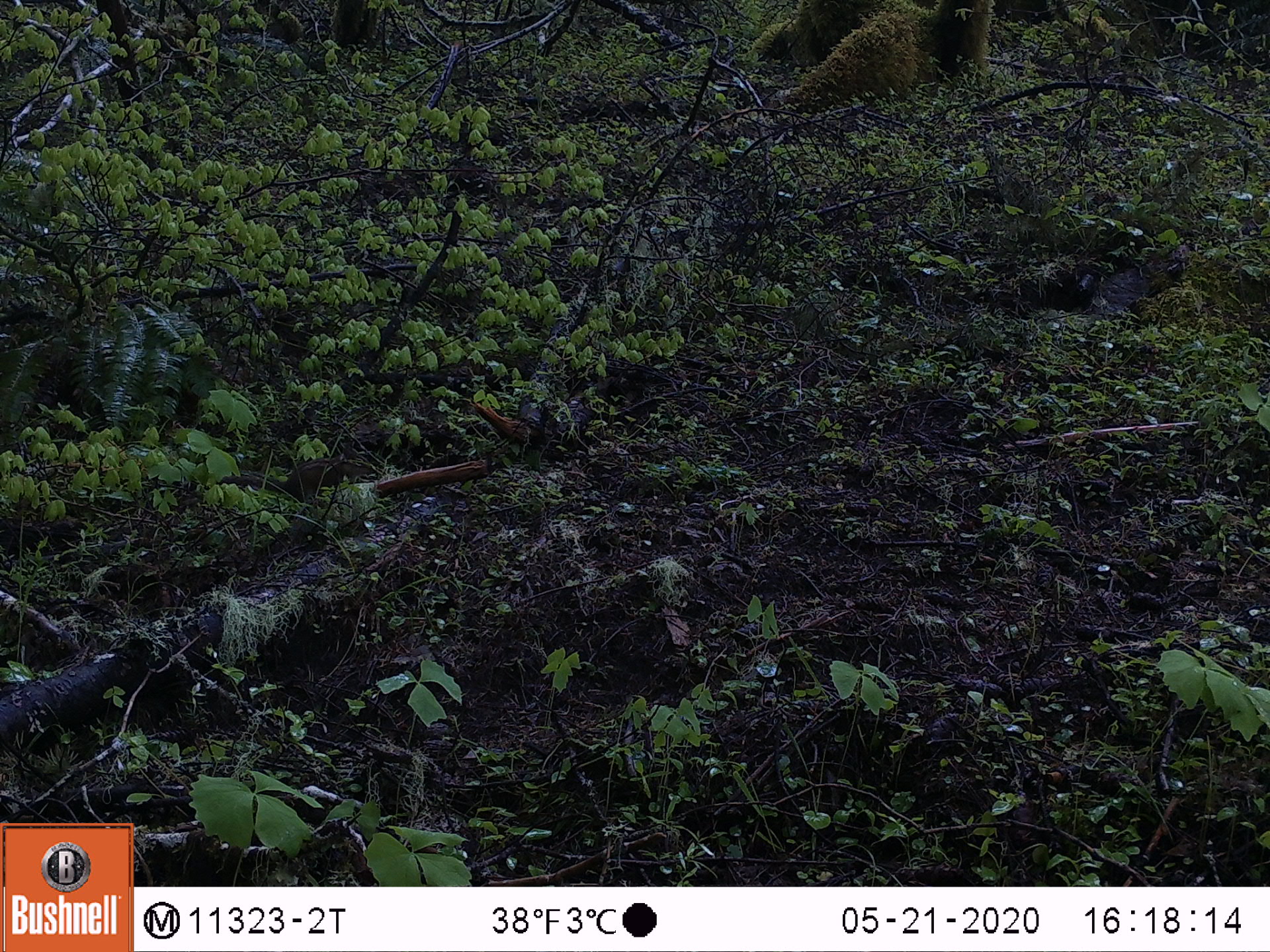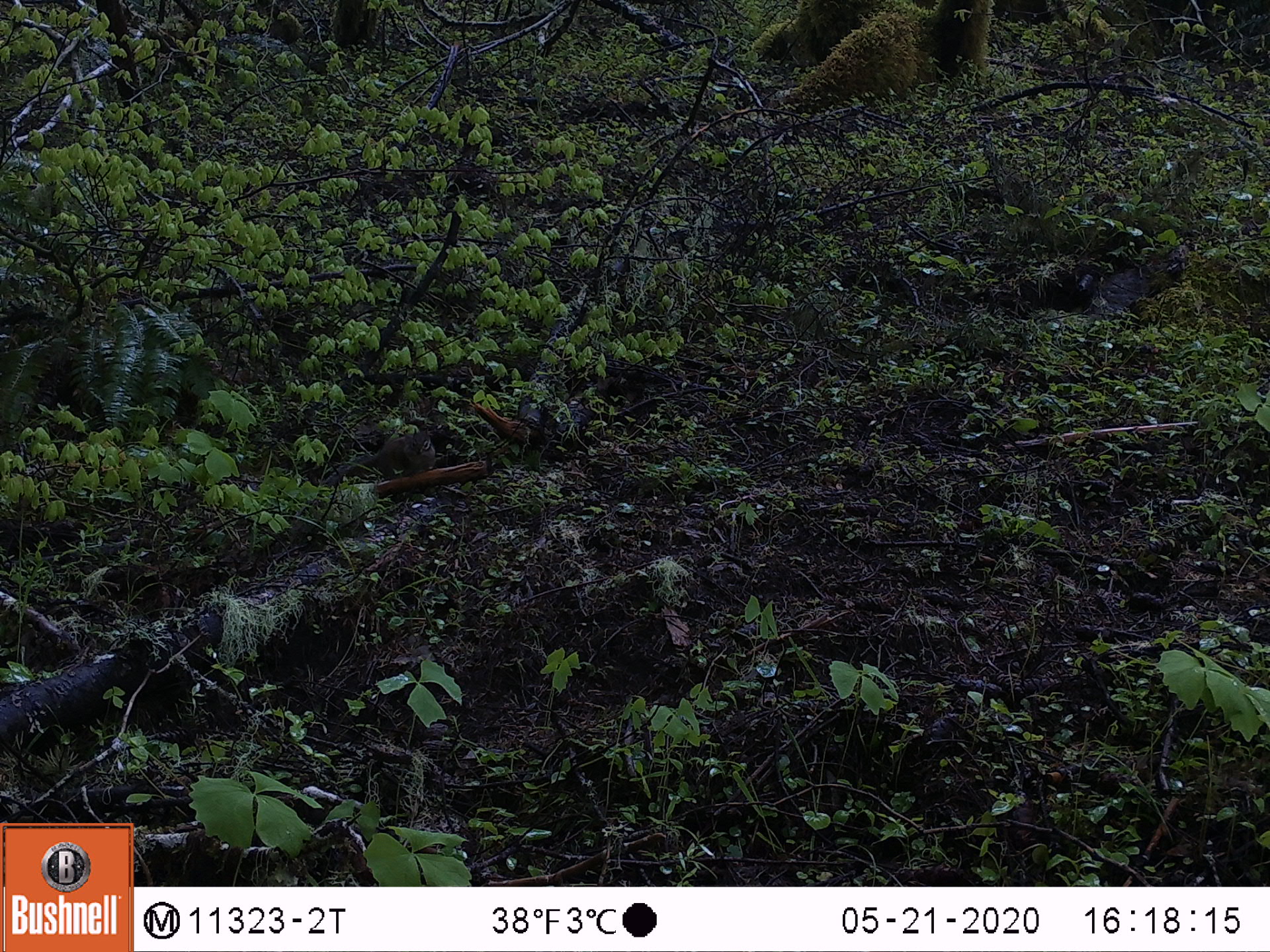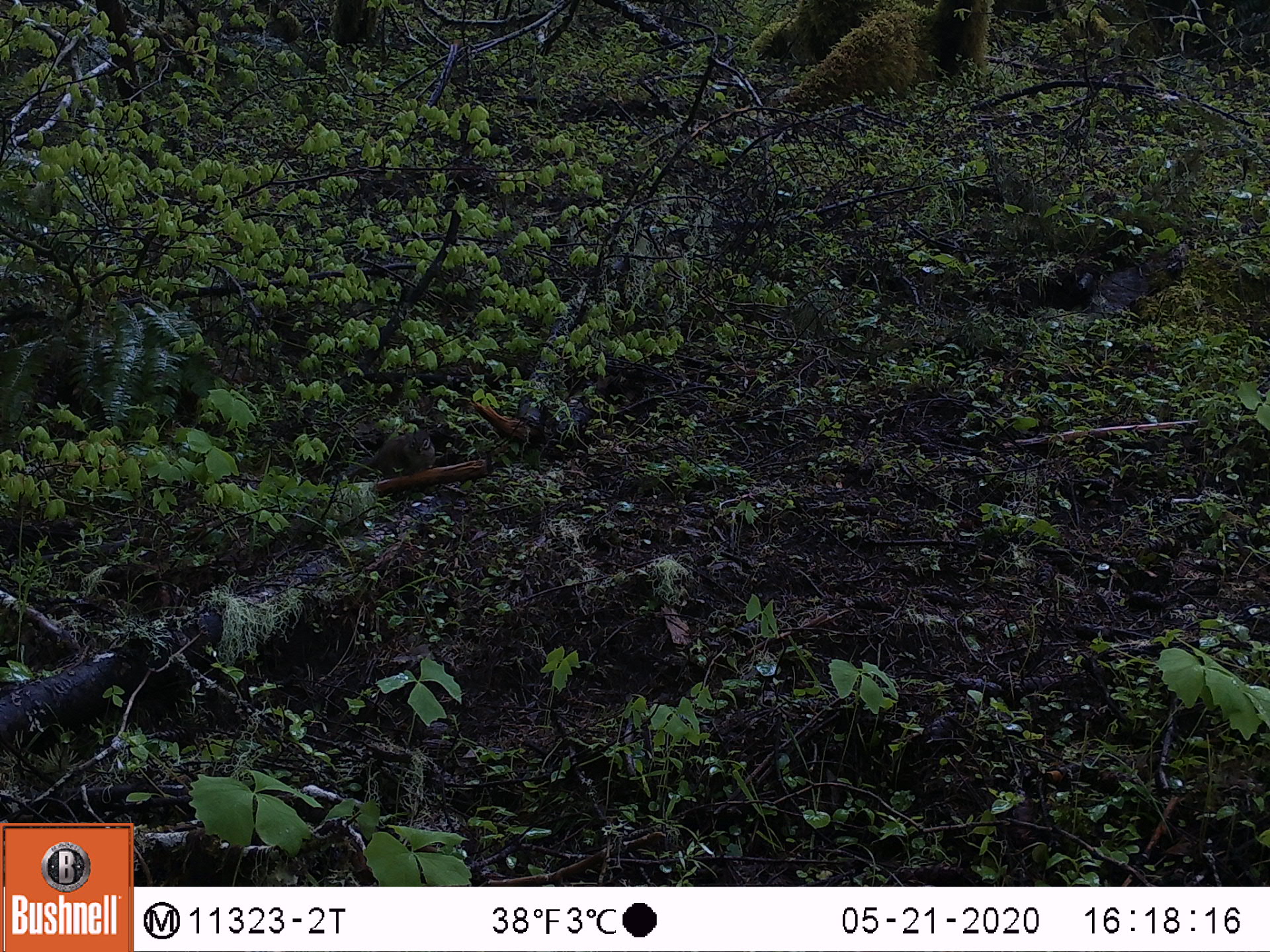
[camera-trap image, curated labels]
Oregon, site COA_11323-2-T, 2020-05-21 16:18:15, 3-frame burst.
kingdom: Animalia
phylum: Chordata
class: Mammalia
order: Rodentia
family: Sciuridae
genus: Neotamias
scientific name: Neotamias townsendii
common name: townsend's chipmunk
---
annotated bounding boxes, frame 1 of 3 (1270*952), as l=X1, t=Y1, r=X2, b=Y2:
townsend's chipmunk: l=217, t=448, r=363, b=506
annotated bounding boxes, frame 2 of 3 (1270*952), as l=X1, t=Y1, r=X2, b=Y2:
townsend's chipmunk: l=321, t=425, r=441, b=487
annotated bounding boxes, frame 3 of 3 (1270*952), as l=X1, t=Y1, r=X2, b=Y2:
townsend's chipmunk: l=344, t=420, r=439, b=484